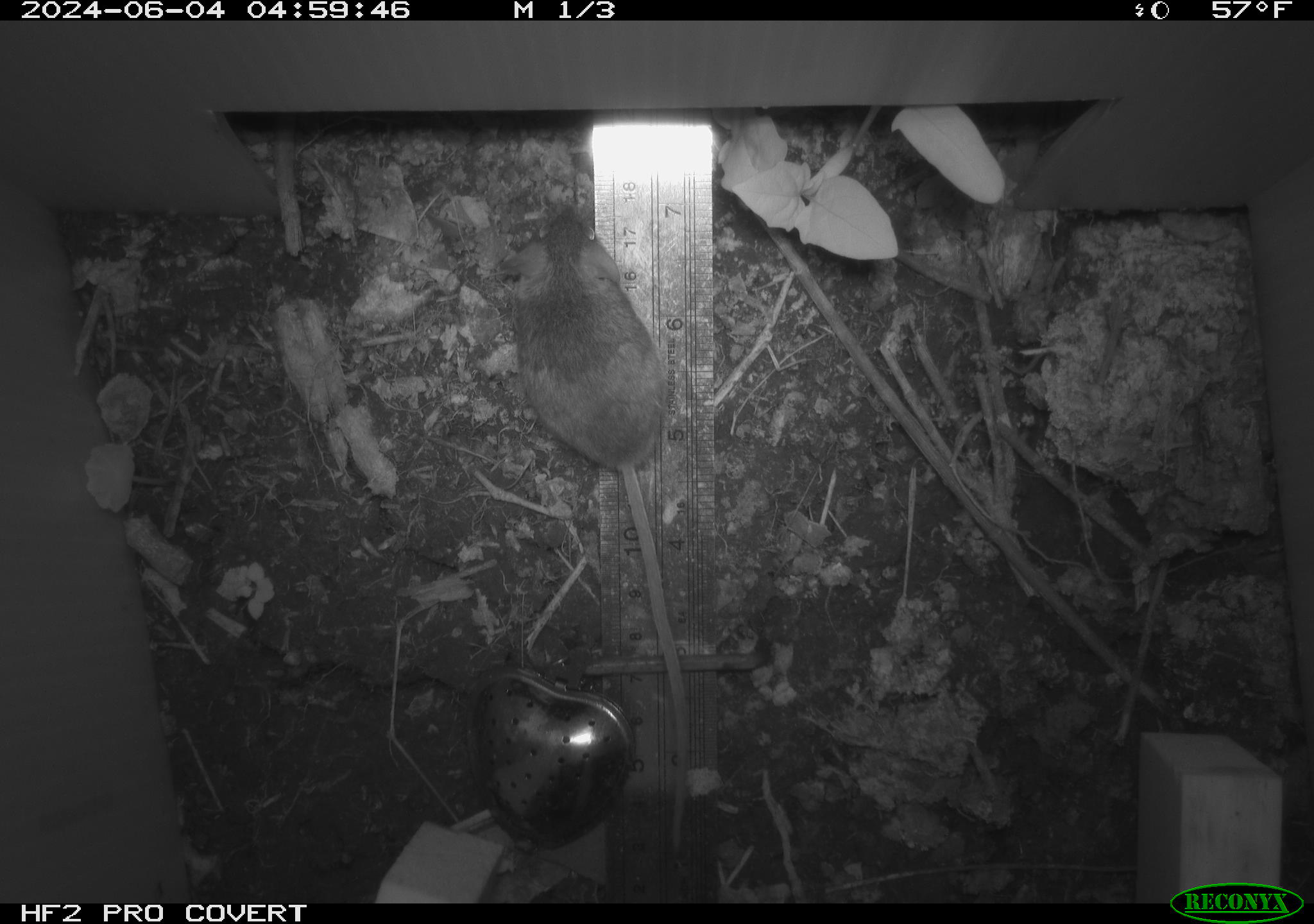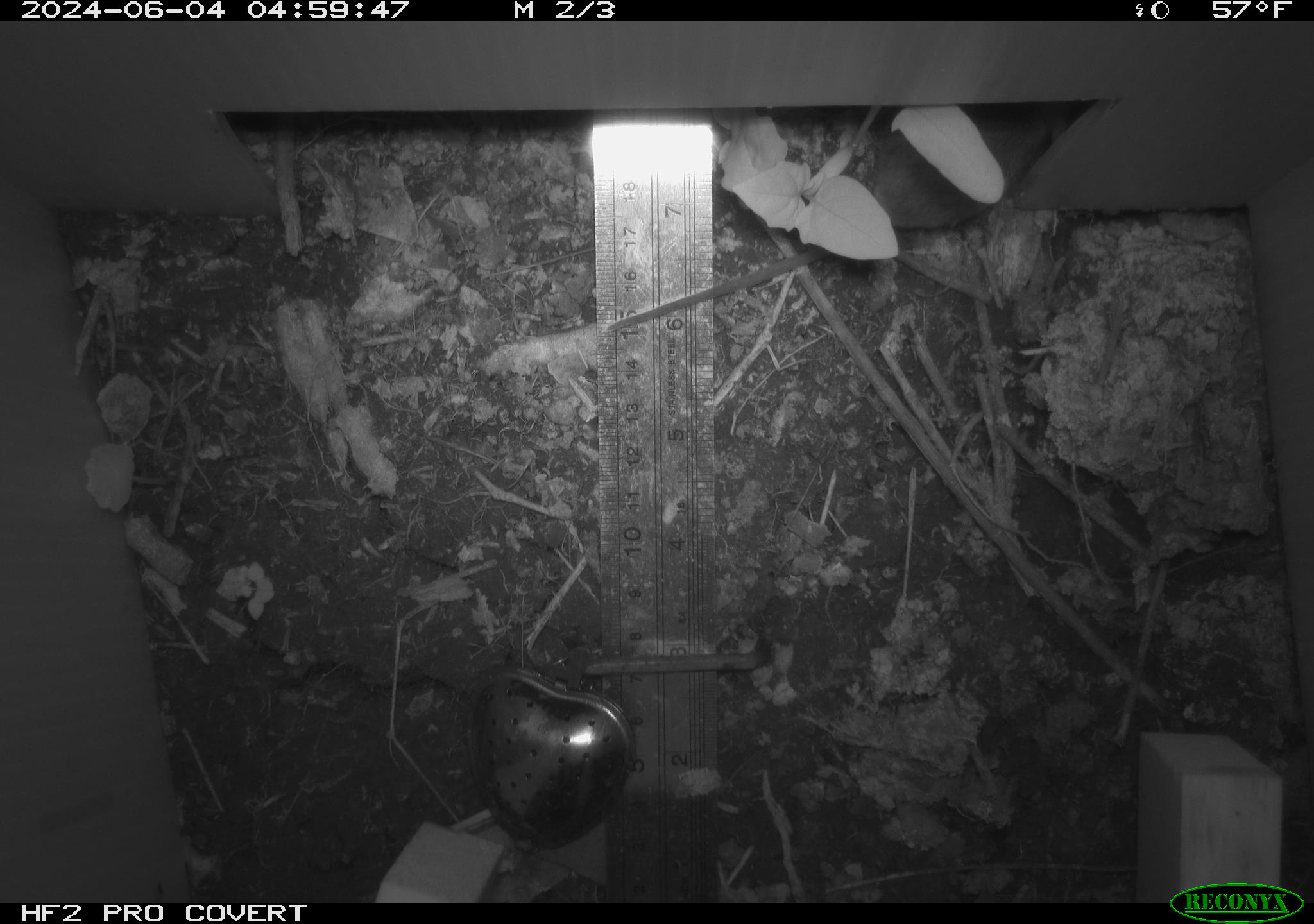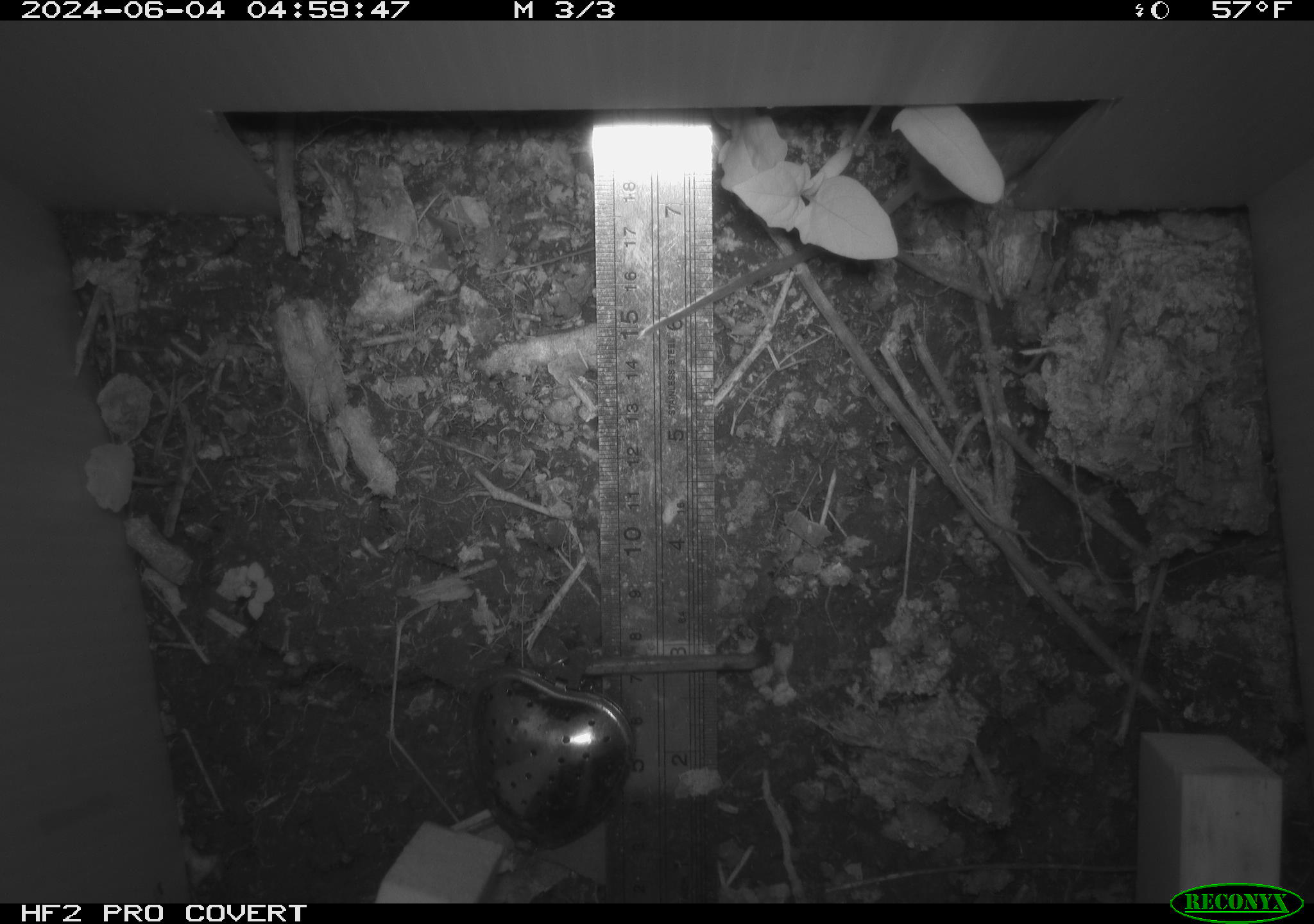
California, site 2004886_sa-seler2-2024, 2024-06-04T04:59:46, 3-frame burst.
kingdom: Animalia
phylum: Chordata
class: Mammalia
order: Rodentia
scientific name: Rodentia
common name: mouse species